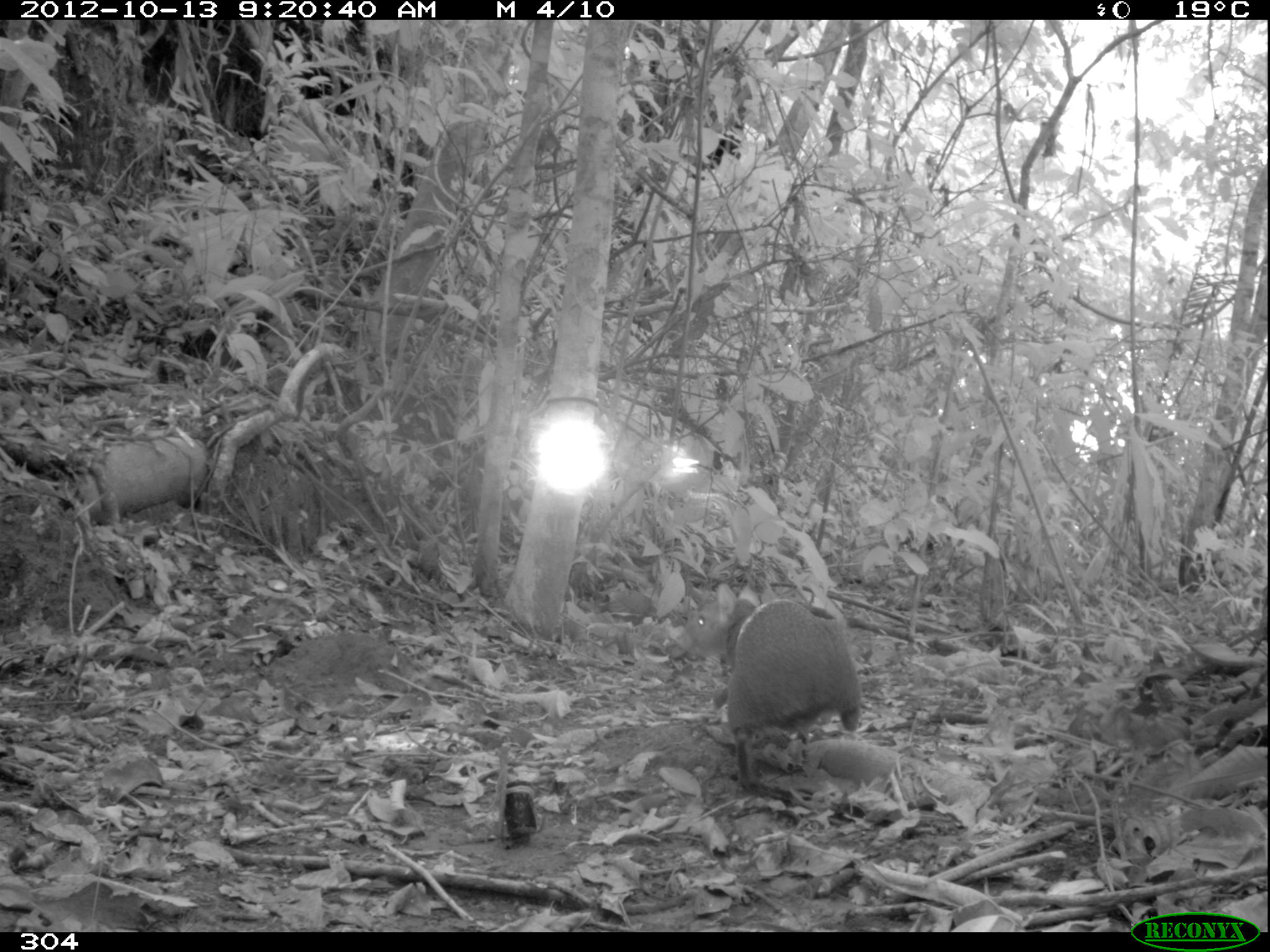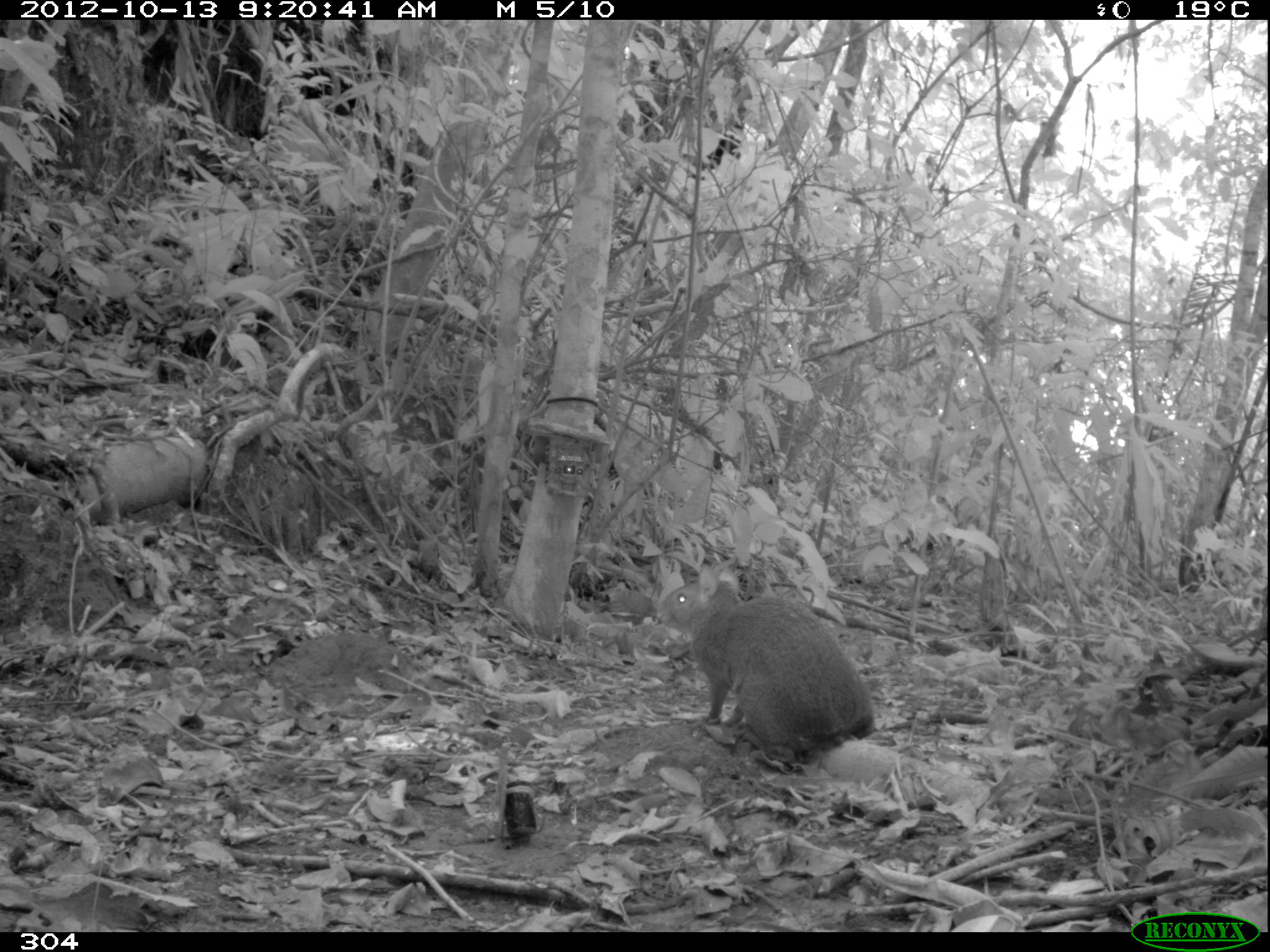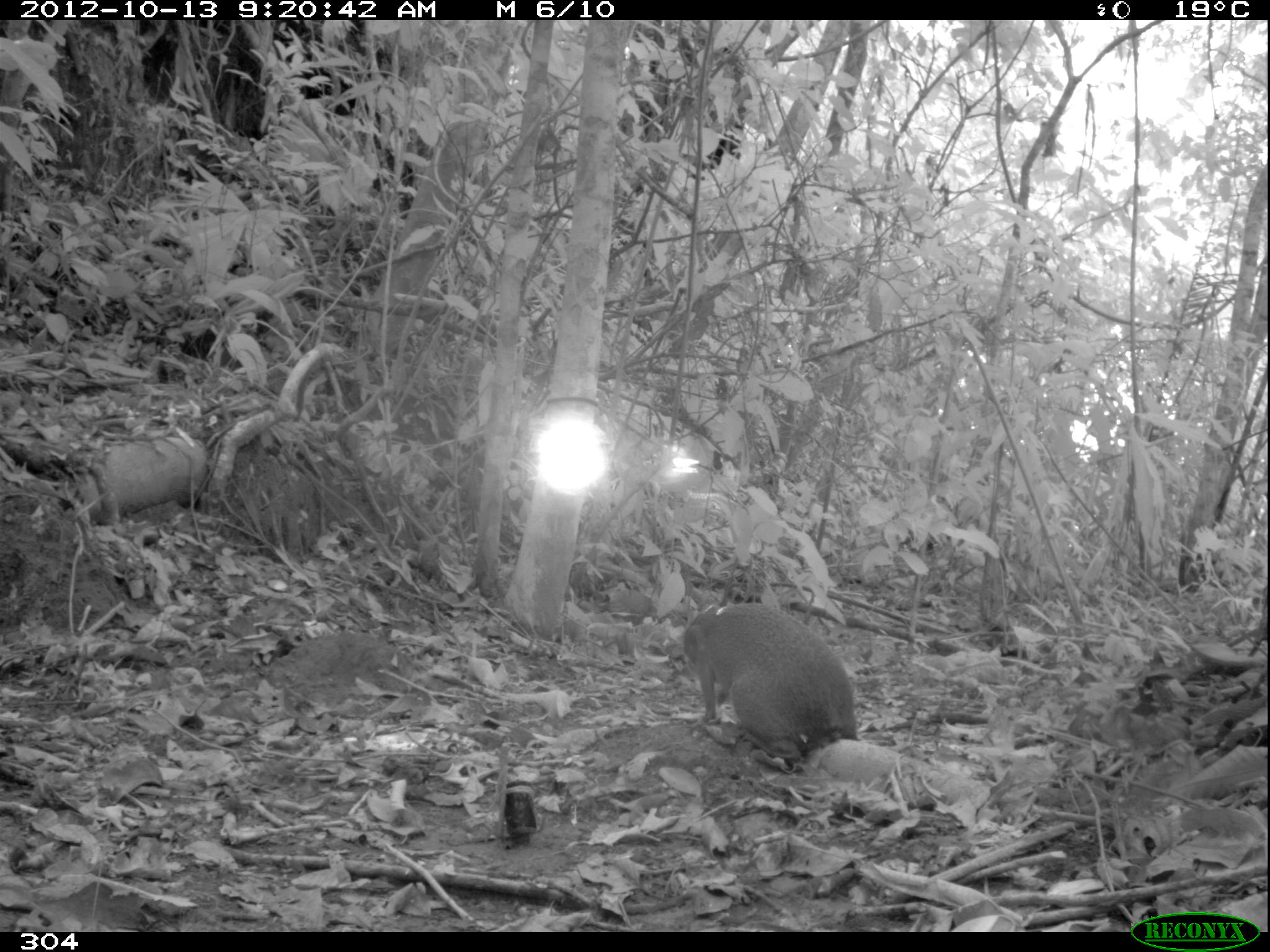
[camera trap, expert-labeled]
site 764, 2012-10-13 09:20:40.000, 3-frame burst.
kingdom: Animalia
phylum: Chordata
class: Mammalia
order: Rodentia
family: Dasyproctidae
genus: Dasyprocta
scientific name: Dasyprocta punctata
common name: central american agouti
Dasyprocta punctata (central american agouti).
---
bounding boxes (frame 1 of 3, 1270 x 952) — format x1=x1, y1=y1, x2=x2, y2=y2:
dasyprocta punctata: x1=674, y1=581, x2=866, y2=793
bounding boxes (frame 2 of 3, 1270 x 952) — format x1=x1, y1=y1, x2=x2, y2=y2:
dasyprocta punctata: x1=657, y1=558, x2=882, y2=768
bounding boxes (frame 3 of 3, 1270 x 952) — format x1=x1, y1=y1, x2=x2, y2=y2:
dasyprocta punctata: x1=681, y1=602, x2=860, y2=765